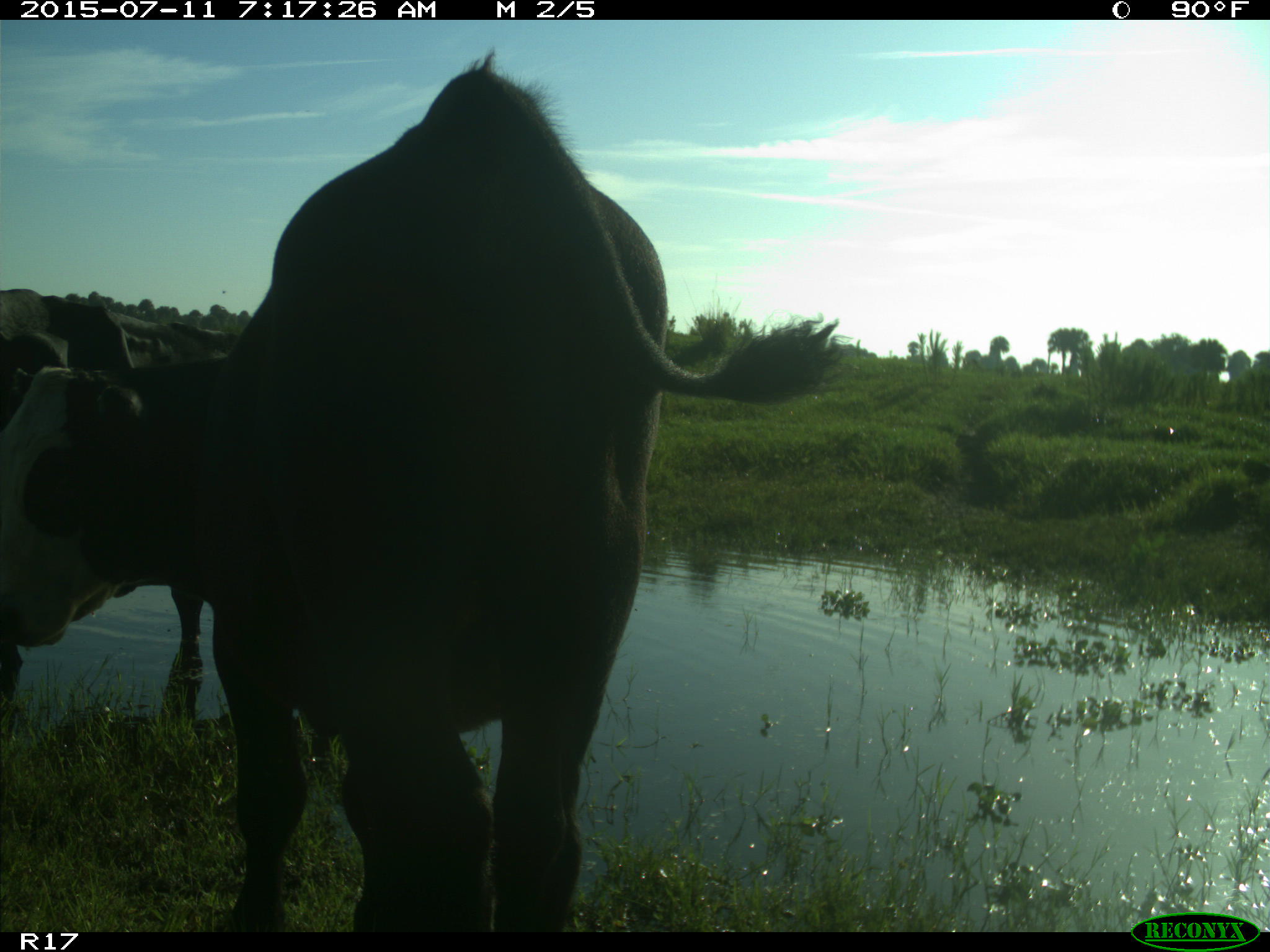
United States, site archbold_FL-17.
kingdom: Animalia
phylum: Chordata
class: Mammalia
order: Artiodactyla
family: Bovidae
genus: Bos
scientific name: Bos taurus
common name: domestic cow